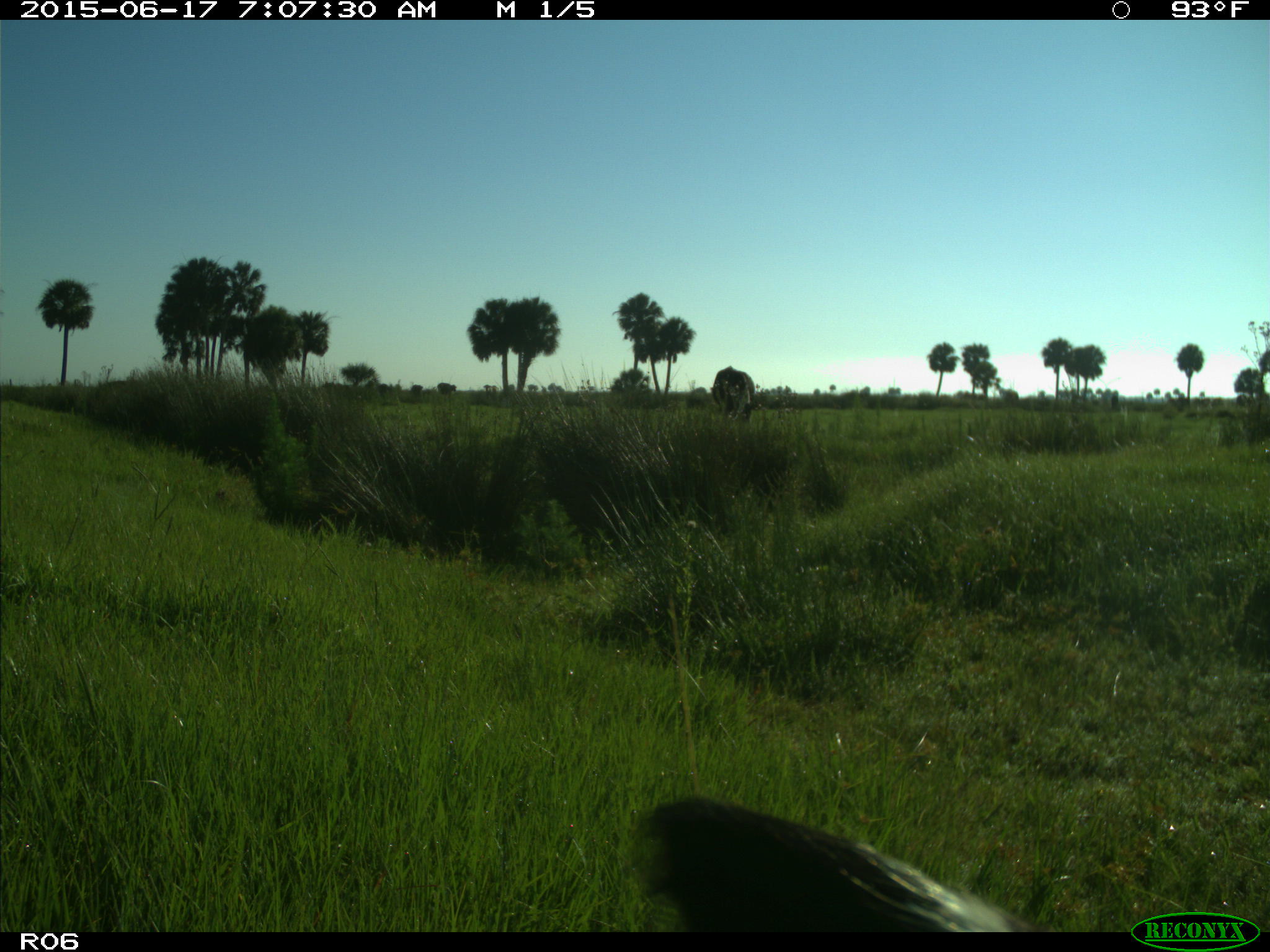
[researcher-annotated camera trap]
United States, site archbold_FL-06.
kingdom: Animalia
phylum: Chordata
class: Mammalia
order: Artiodactyla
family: Bovidae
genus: Bos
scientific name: Bos taurus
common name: domestic cow